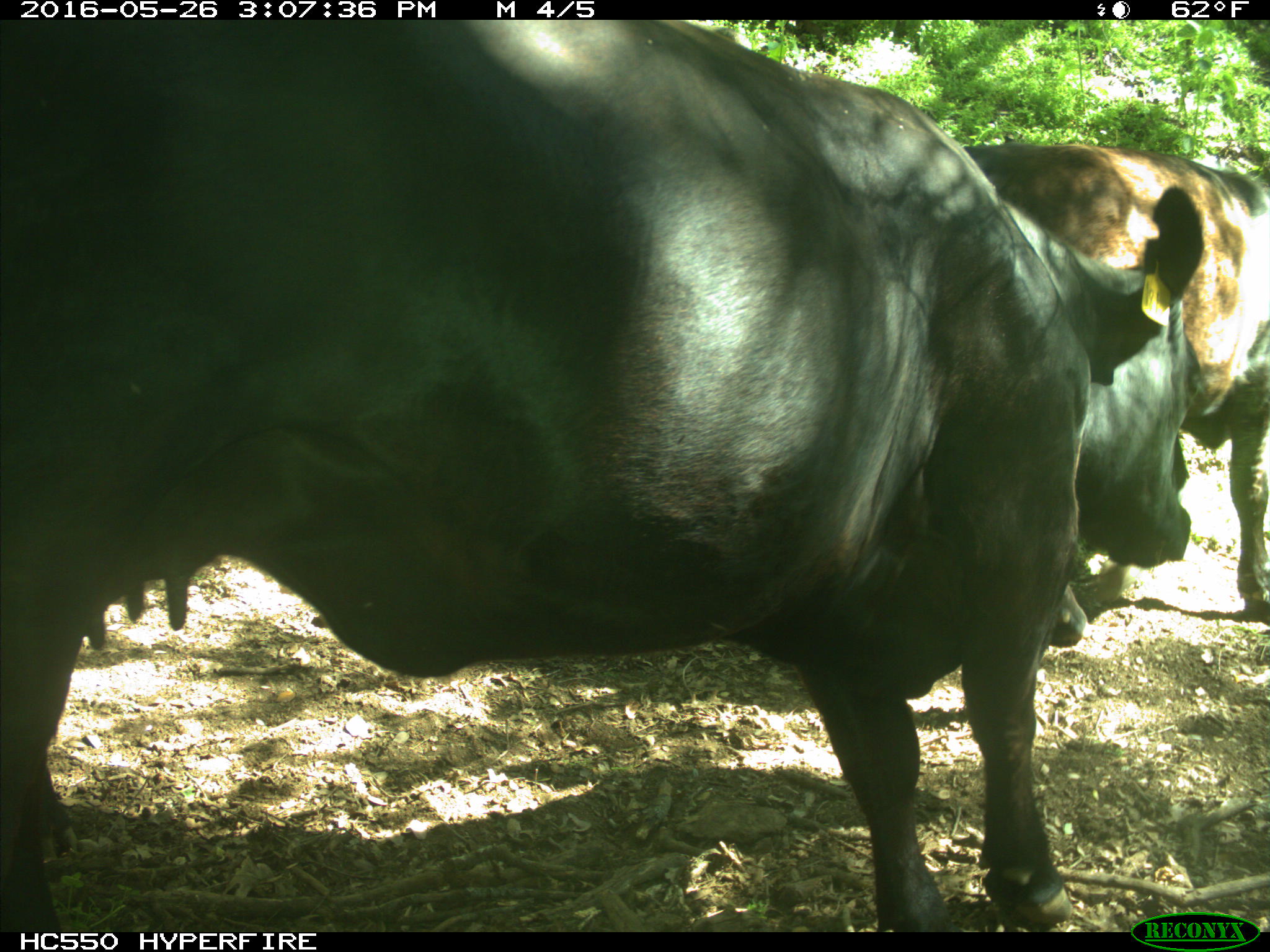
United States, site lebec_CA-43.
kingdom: Animalia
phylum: Chordata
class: Mammalia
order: Artiodactyla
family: Bovidae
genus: Bos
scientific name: Bos taurus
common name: domestic cow